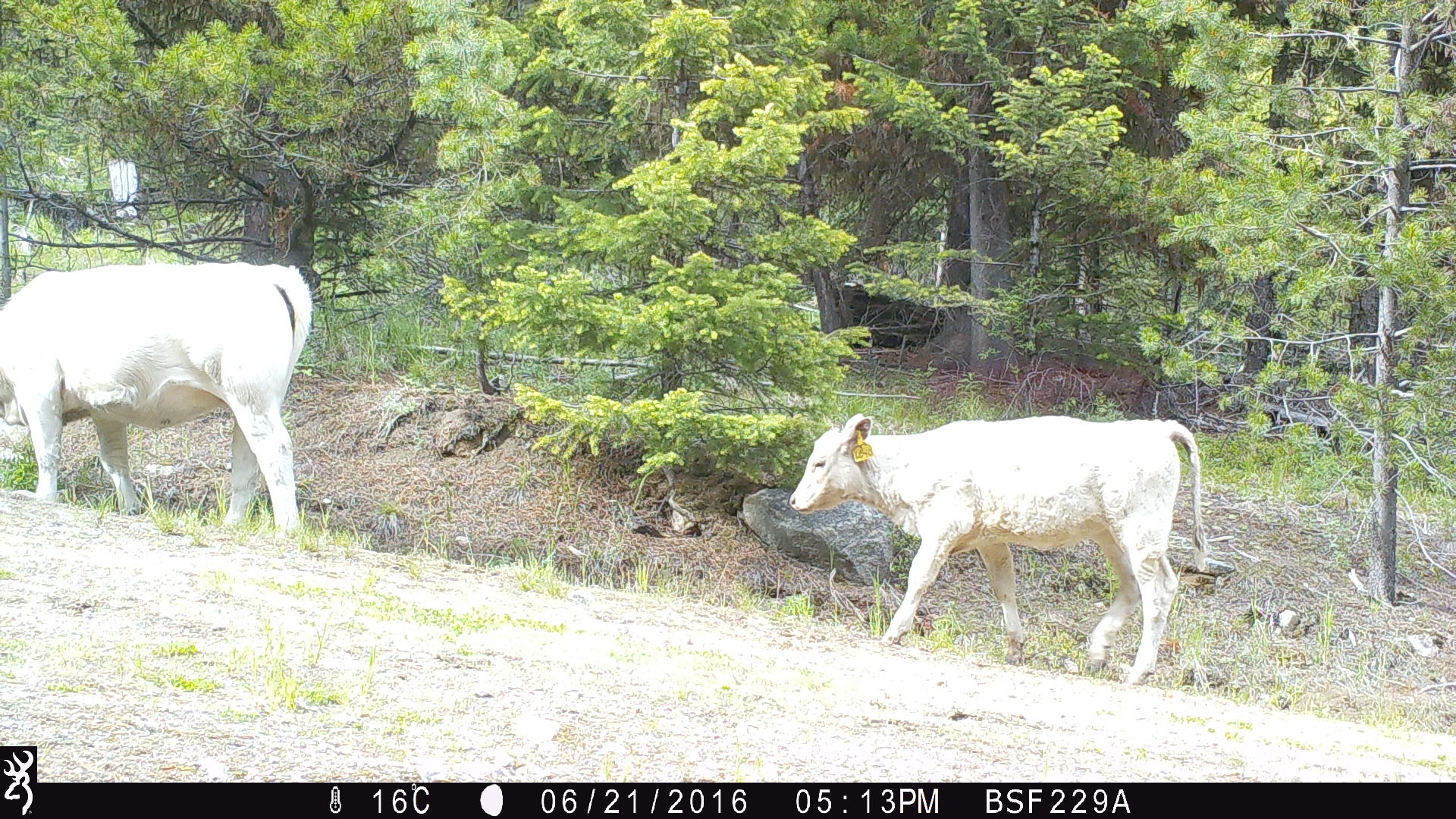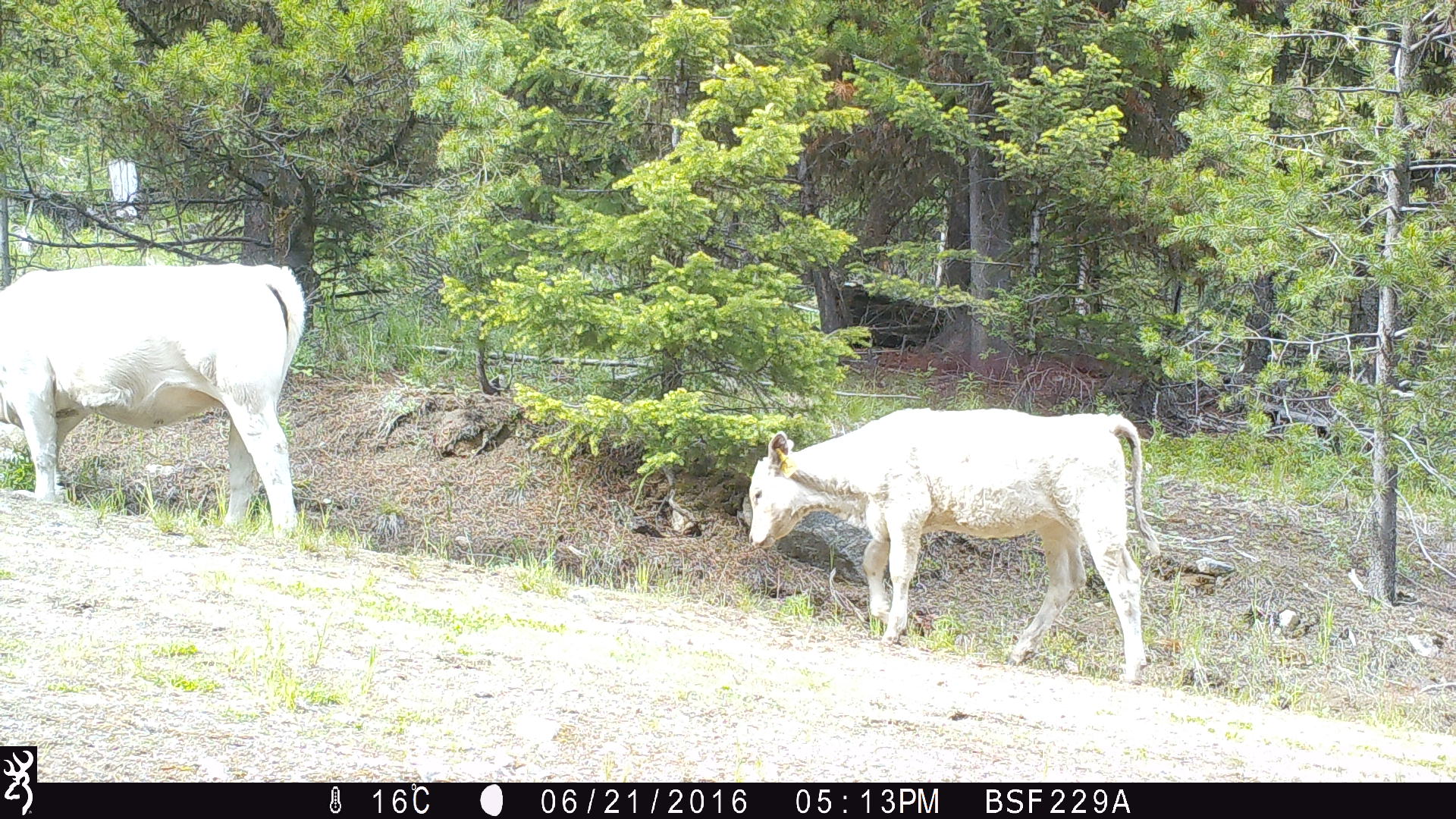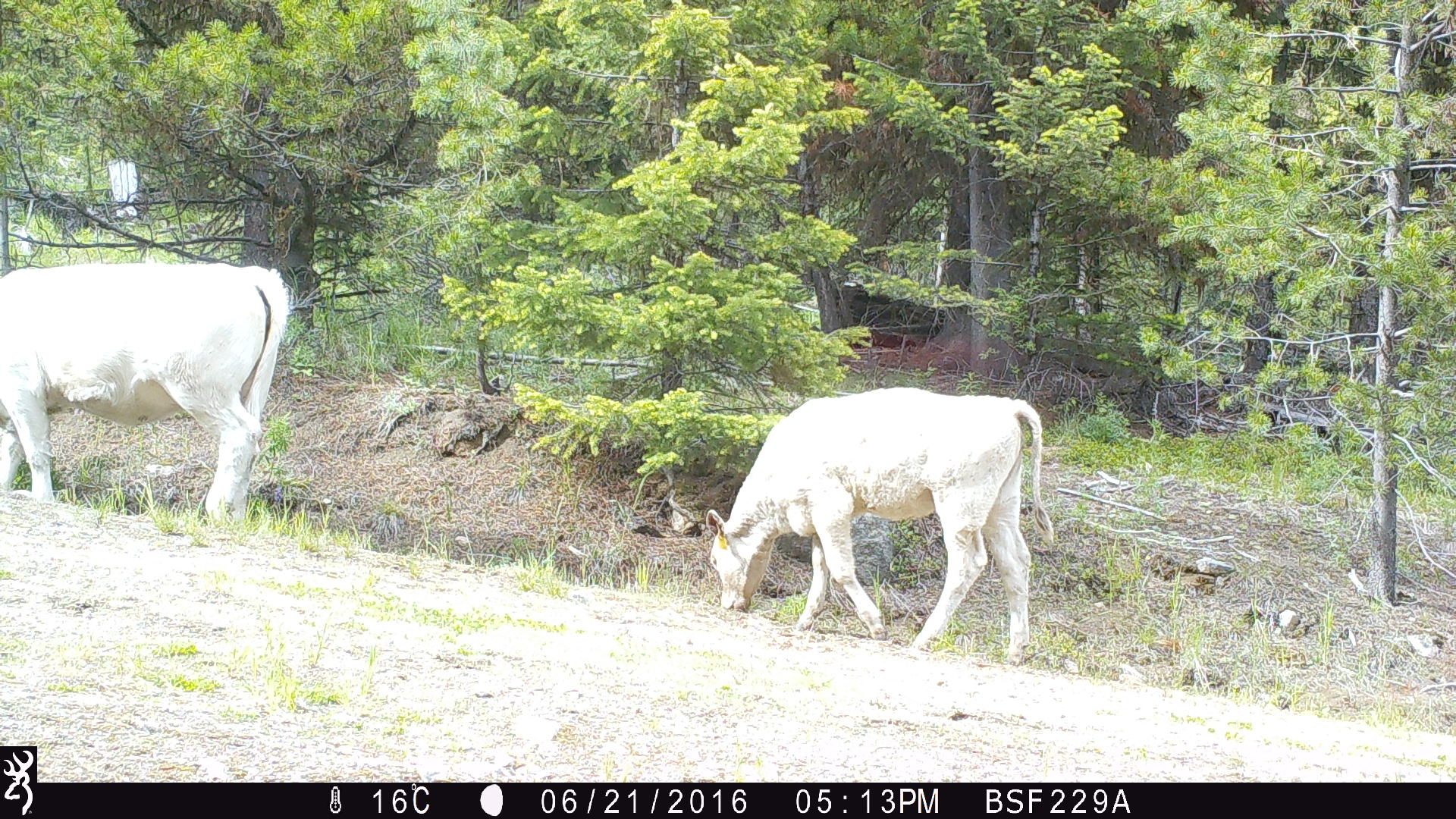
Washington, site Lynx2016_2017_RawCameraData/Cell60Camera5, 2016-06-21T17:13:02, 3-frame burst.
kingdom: Animalia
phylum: Chordata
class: Mammalia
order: Artiodactyla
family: Bovidae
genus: Bos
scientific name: Bos taurus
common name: domestic cattle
Domestic cattle (Bos taurus). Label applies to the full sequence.